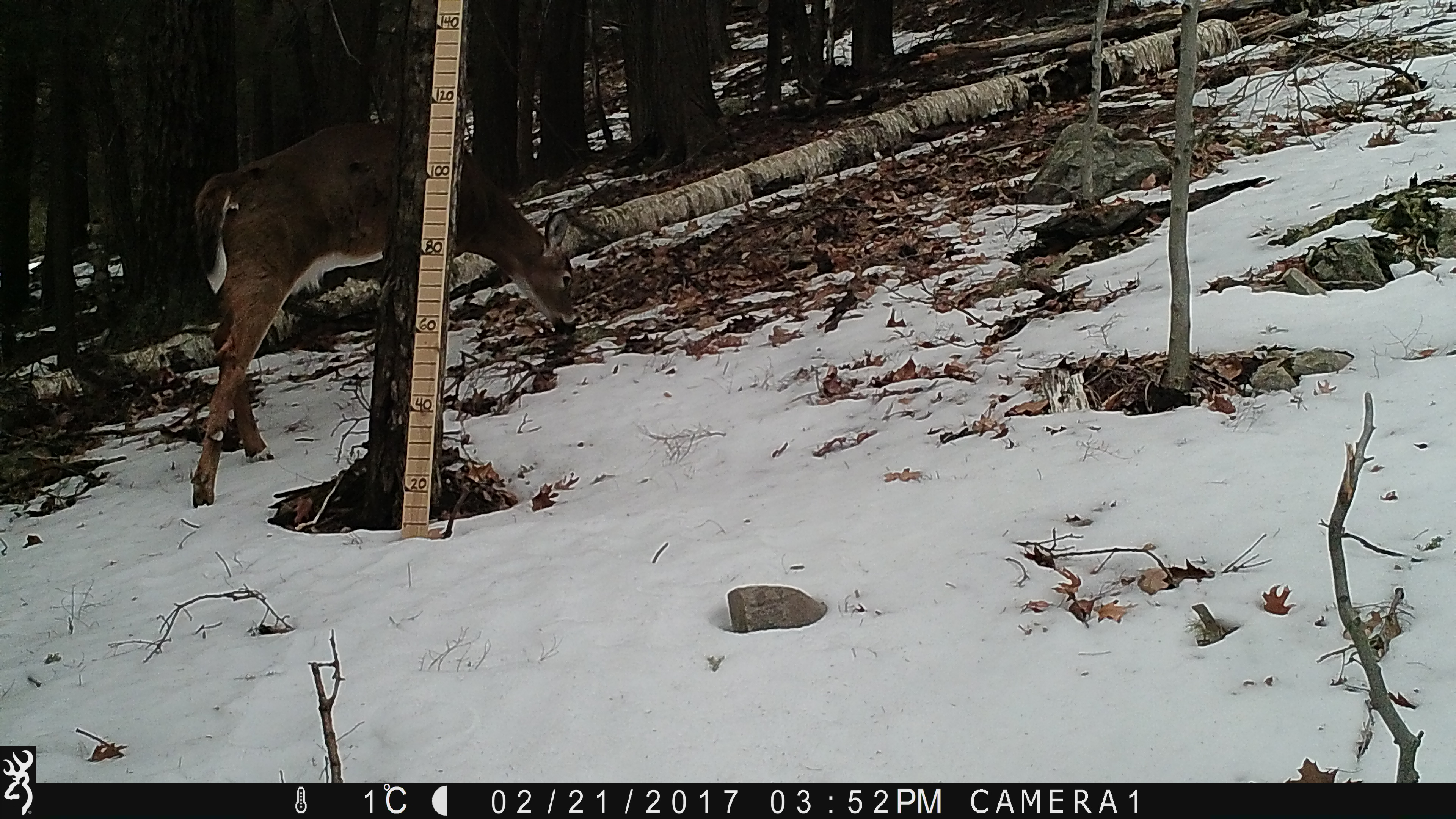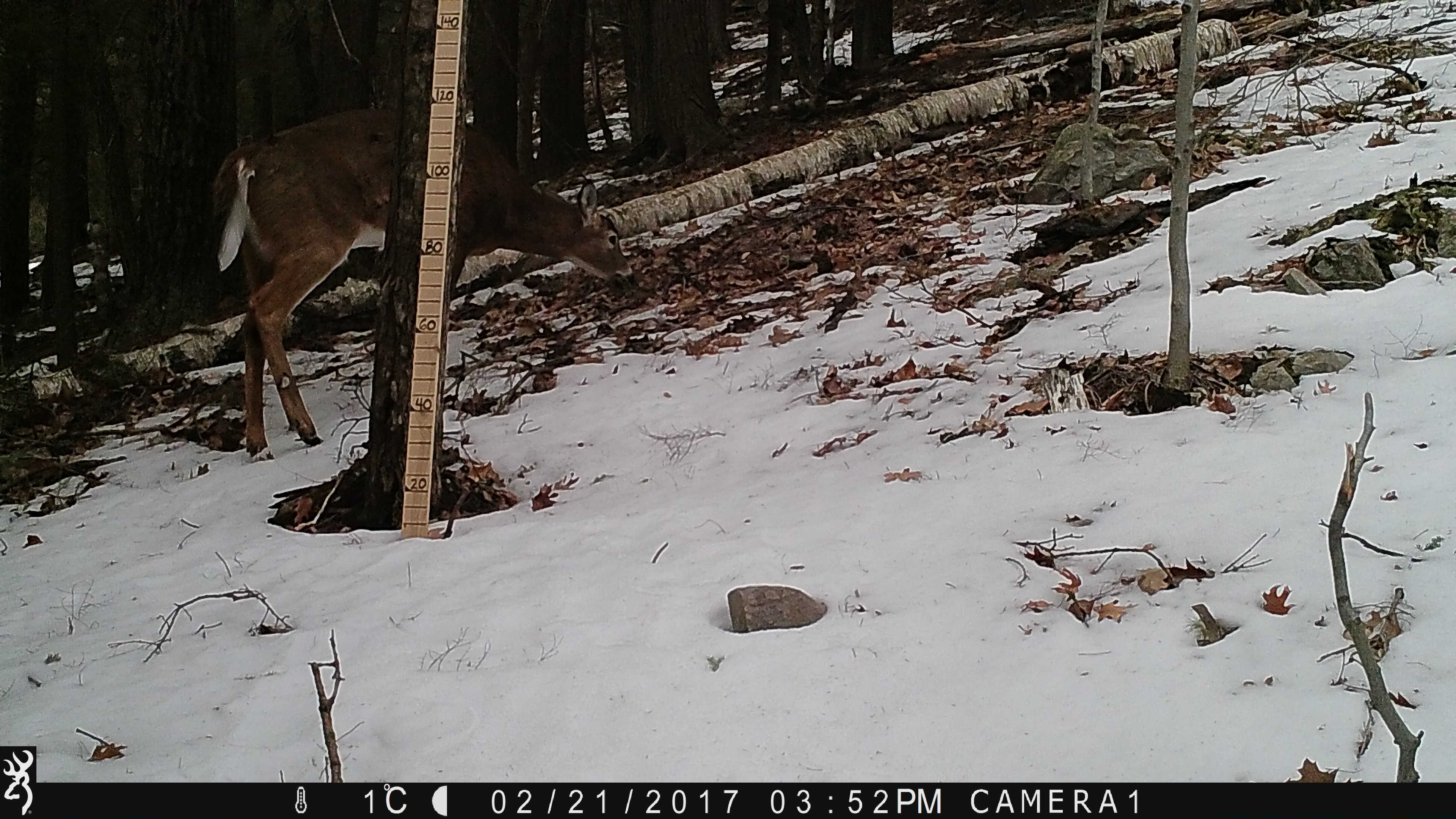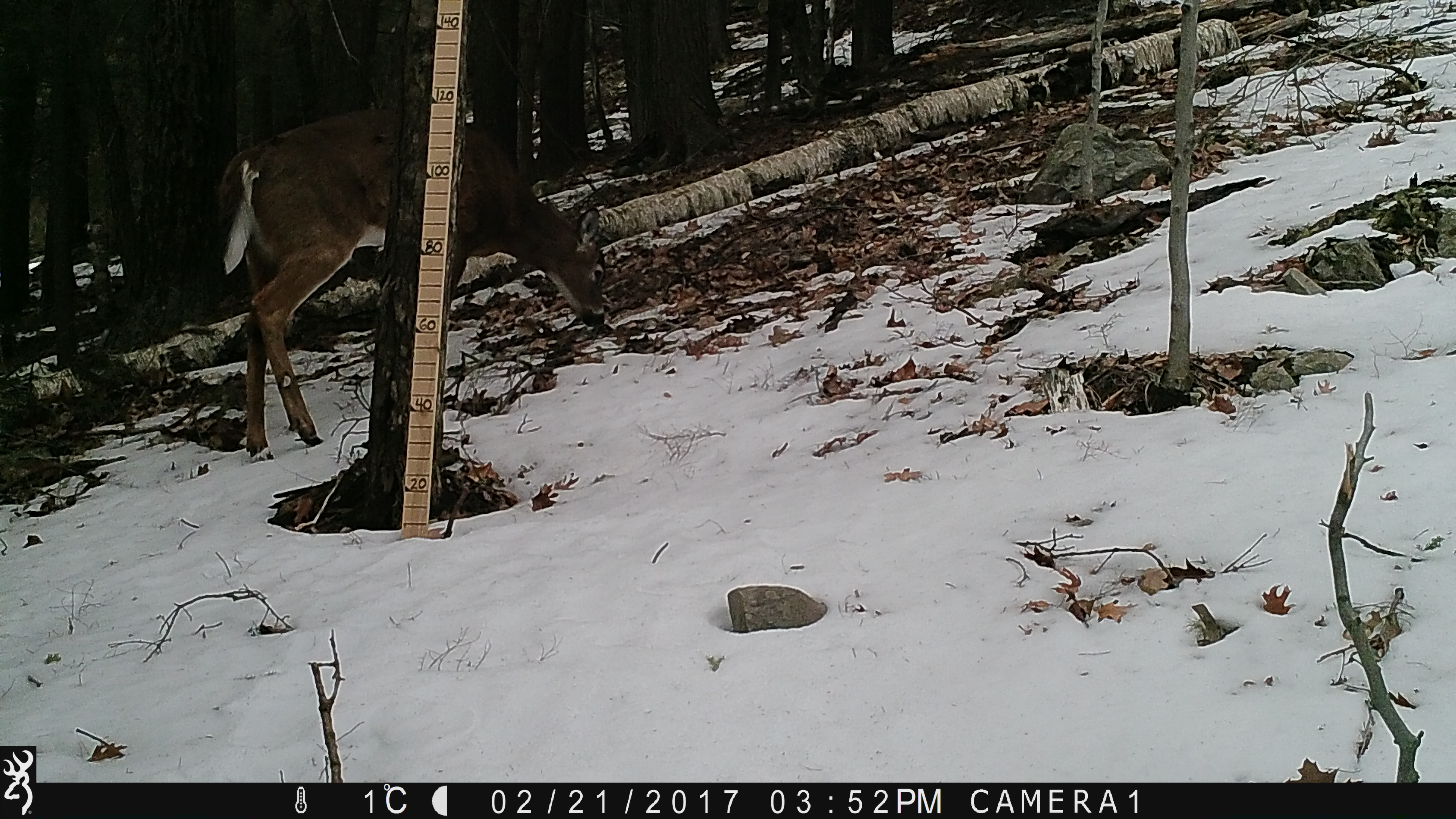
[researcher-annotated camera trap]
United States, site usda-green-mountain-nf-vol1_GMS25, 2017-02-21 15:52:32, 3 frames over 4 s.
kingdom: Animalia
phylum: Chordata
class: Mammalia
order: Artiodactyla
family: Cervidae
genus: Odocoileus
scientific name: Odocoileus virginianus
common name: white-tailed deer